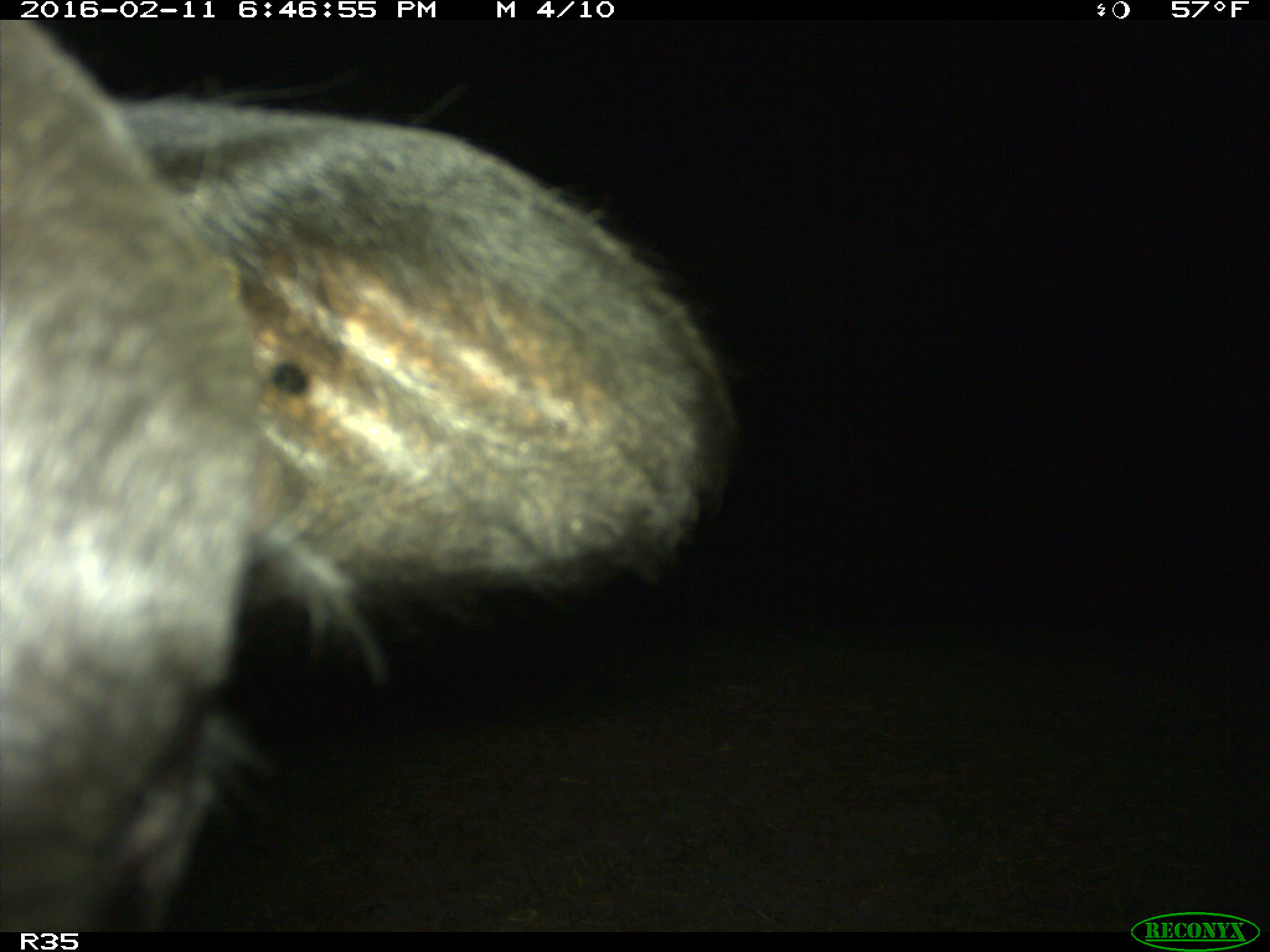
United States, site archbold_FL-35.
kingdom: Animalia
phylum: Chordata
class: Mammalia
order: Artiodactyla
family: Bovidae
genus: Bos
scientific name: Bos taurus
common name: domestic cow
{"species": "Bos taurus (domestic cow)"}